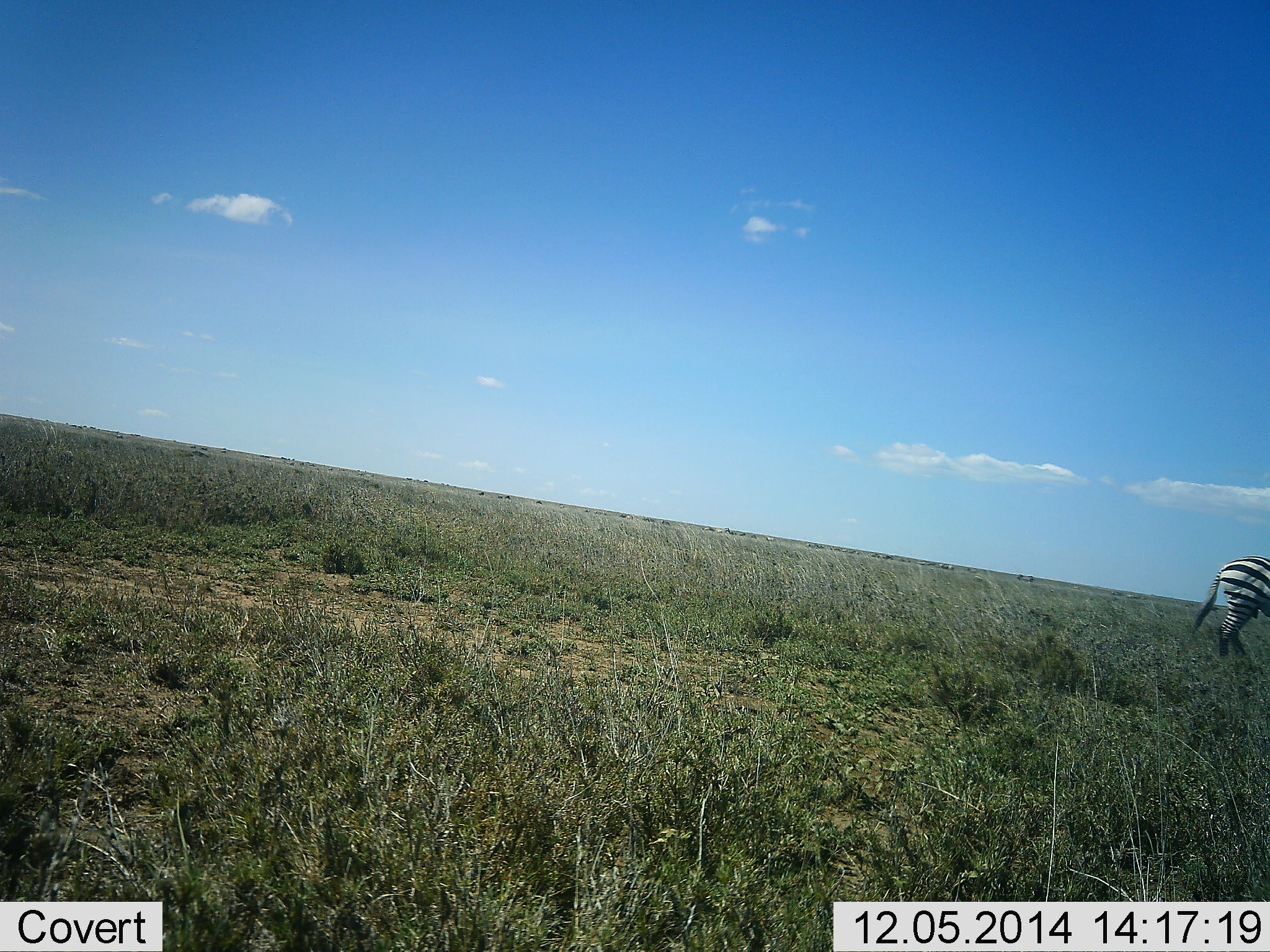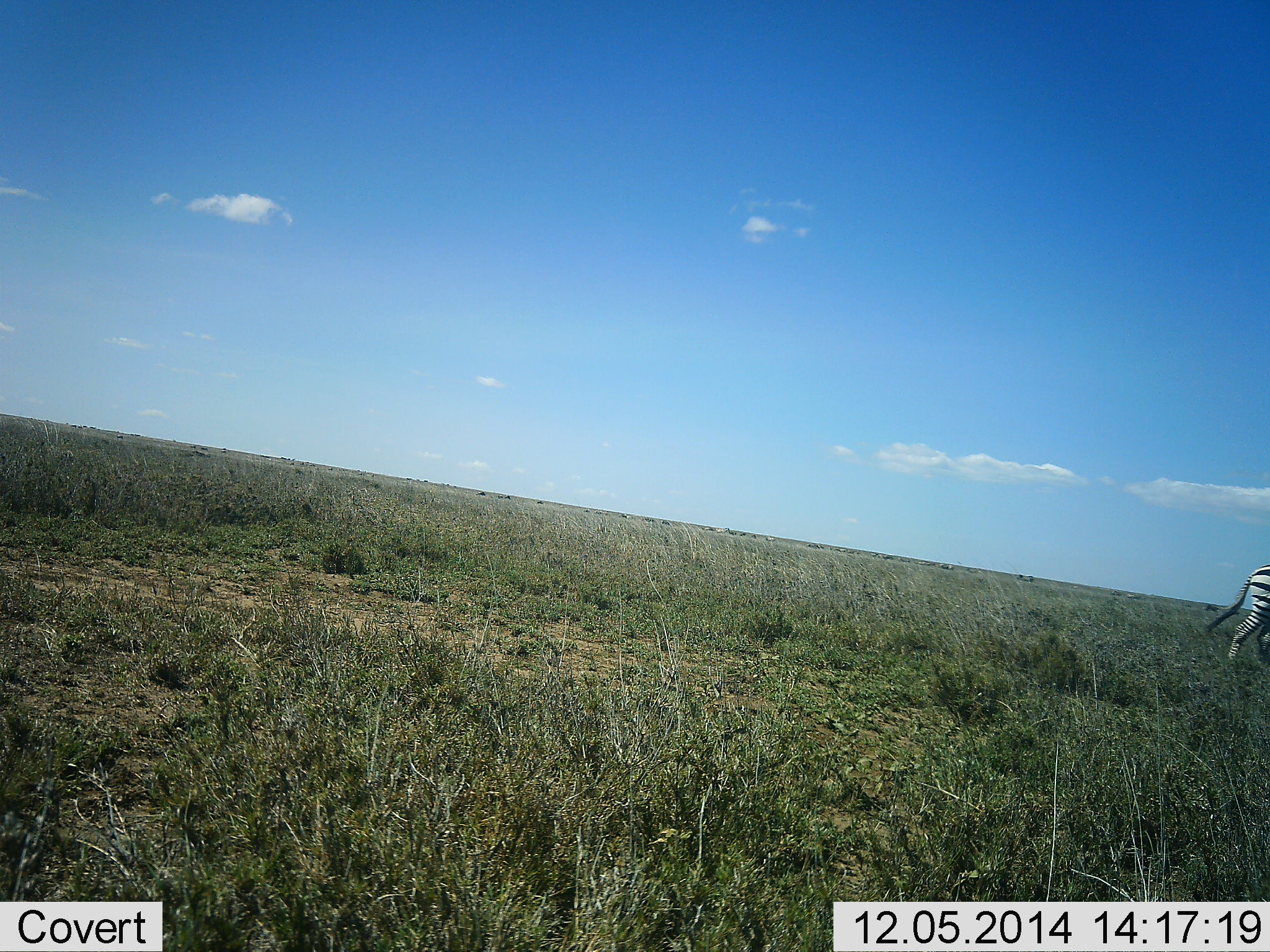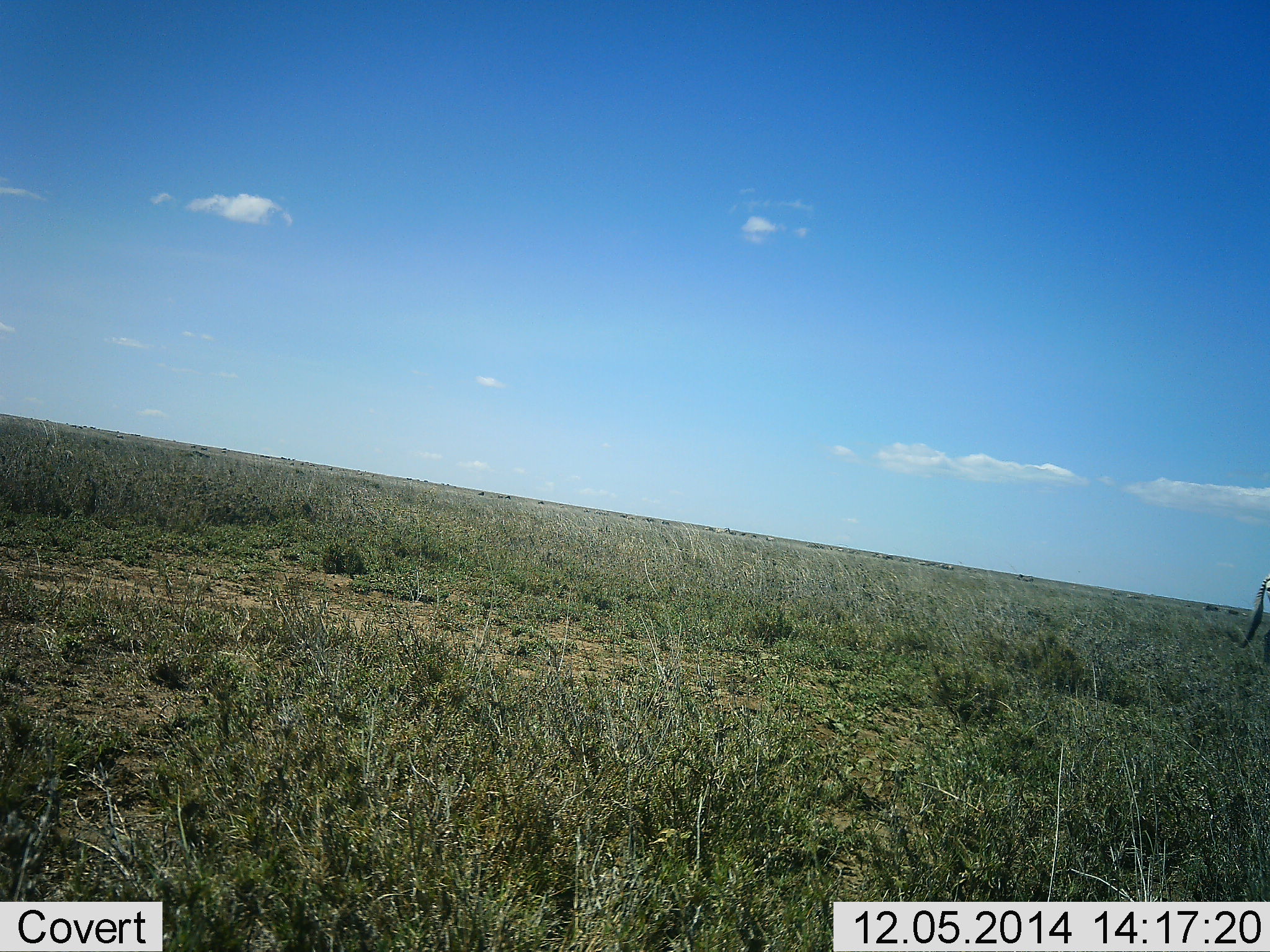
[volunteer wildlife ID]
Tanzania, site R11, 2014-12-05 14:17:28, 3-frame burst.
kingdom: Animalia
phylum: Chordata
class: Mammalia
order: Perissodactyla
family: Equidae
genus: Equus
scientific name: Equus quagga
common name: plains zebra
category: zebra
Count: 1.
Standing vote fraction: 10%.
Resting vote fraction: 0%.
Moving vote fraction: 100%.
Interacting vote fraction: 0%.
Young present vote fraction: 0%.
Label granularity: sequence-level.